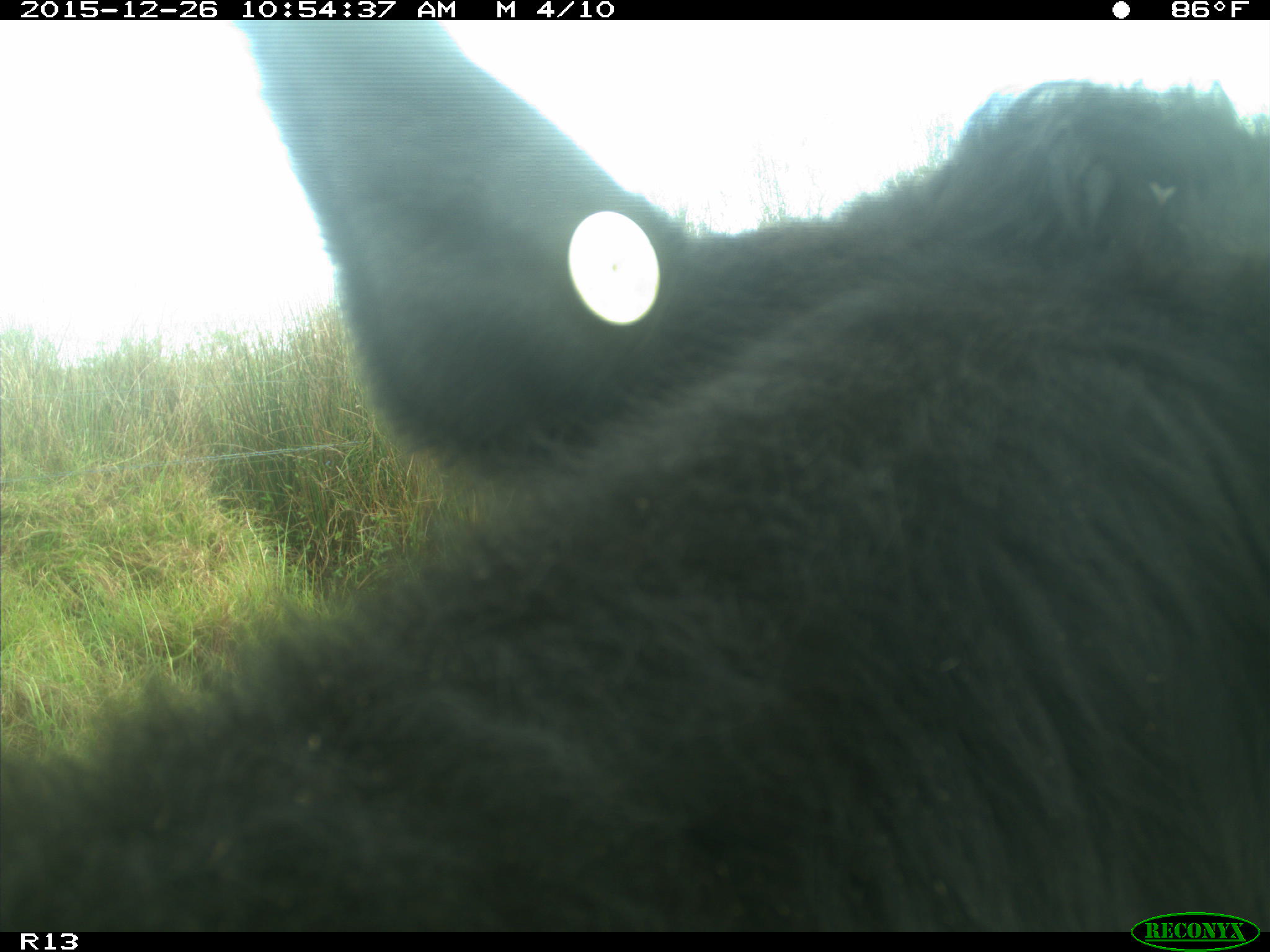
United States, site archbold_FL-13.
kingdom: Animalia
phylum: Chordata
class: Mammalia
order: Artiodactyla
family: Bovidae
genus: Bos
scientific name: Bos taurus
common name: domestic cow